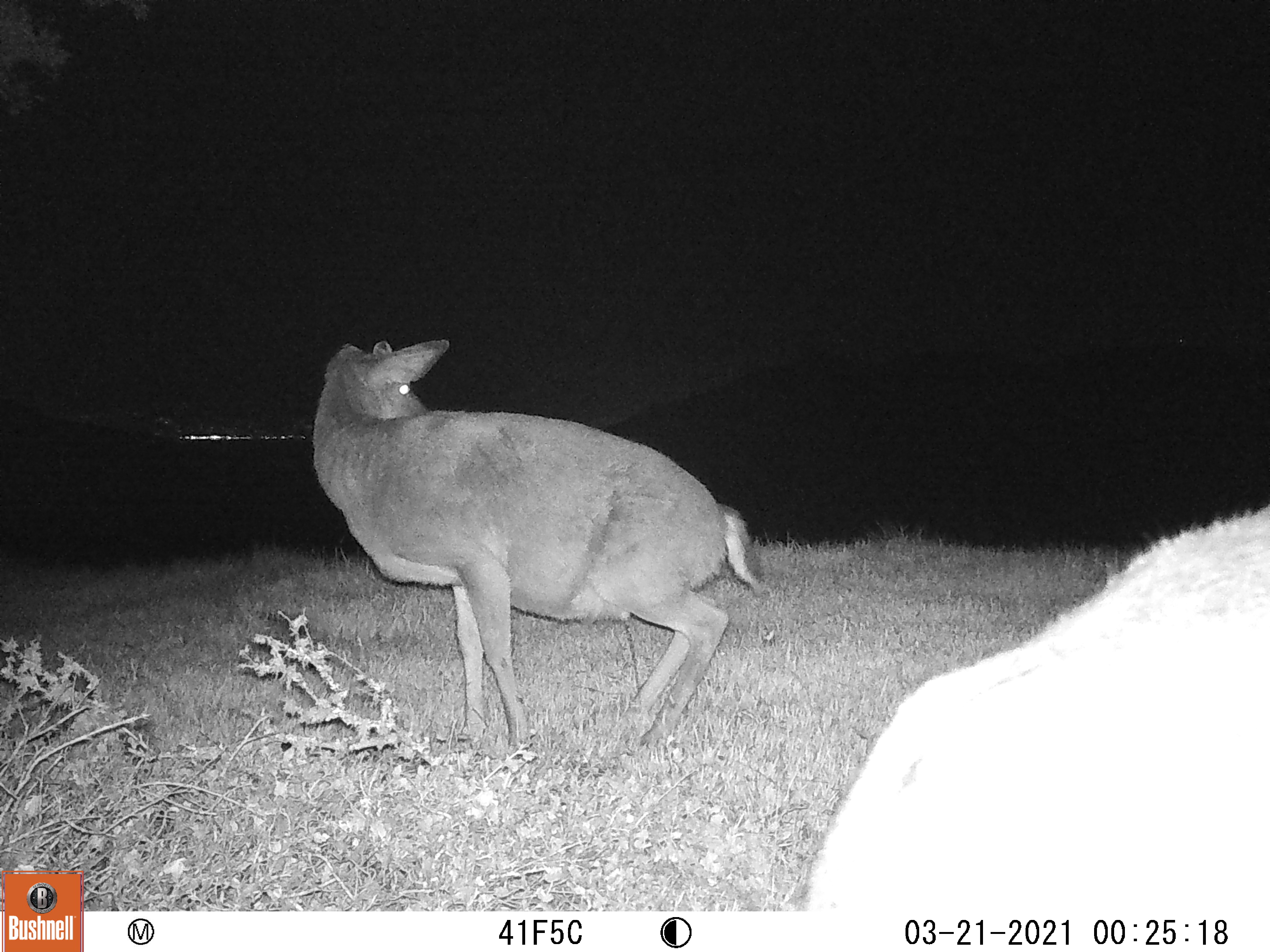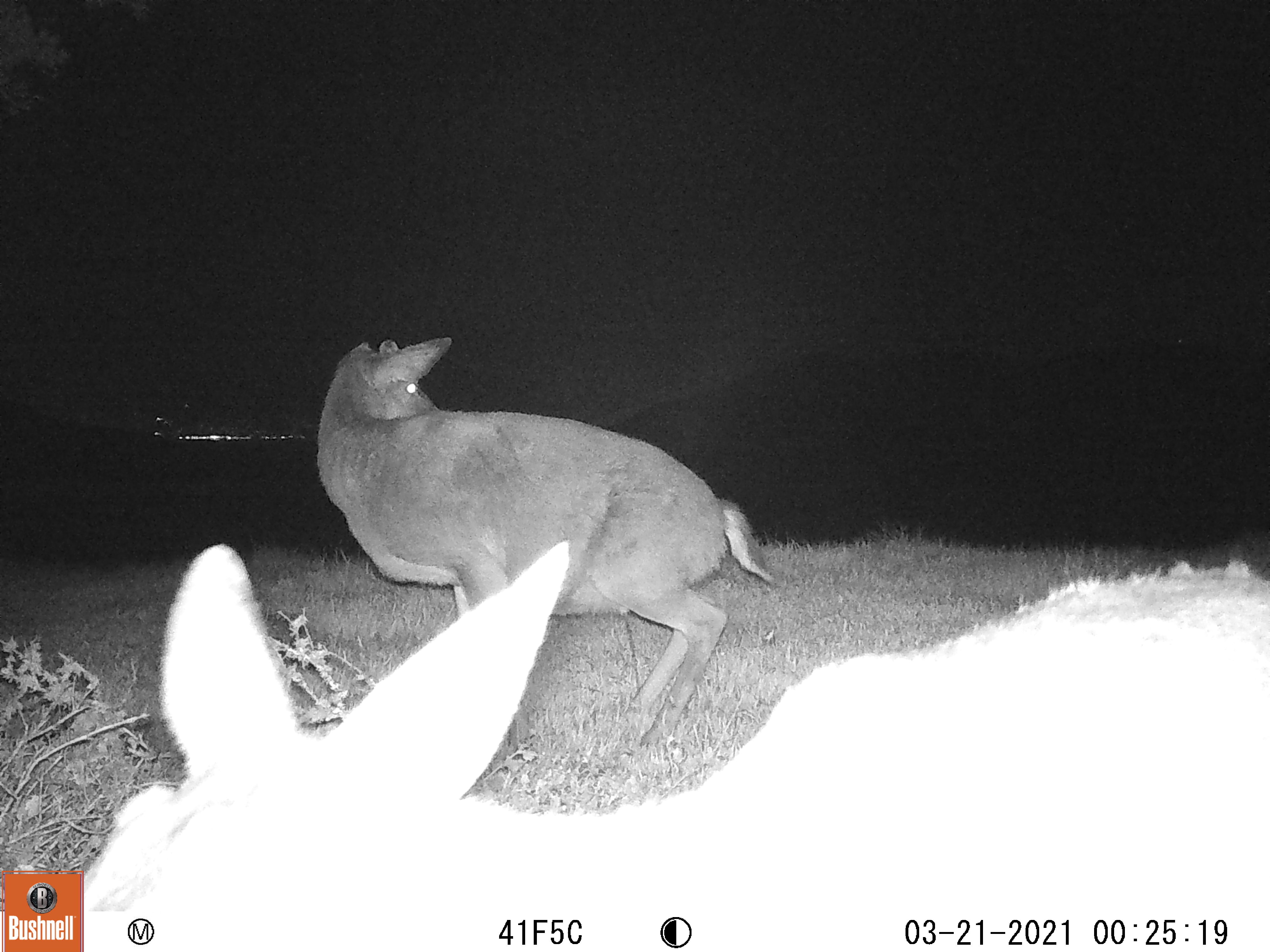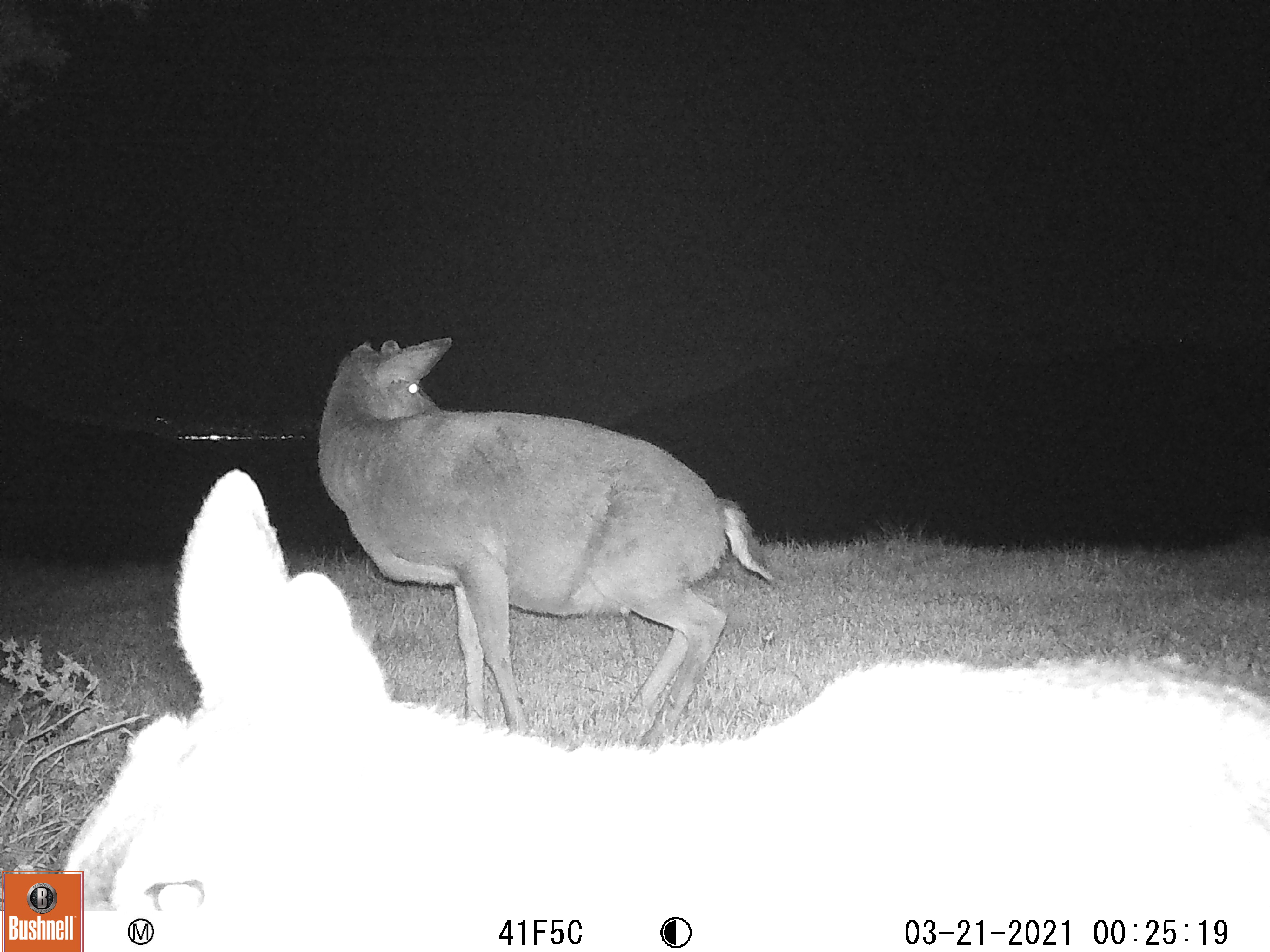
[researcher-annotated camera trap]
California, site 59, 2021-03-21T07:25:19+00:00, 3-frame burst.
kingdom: Animalia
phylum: Chordata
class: Mammalia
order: Artiodactyla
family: Cervidae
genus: Odocoileus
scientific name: Odocoileus hemionus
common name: mule deer